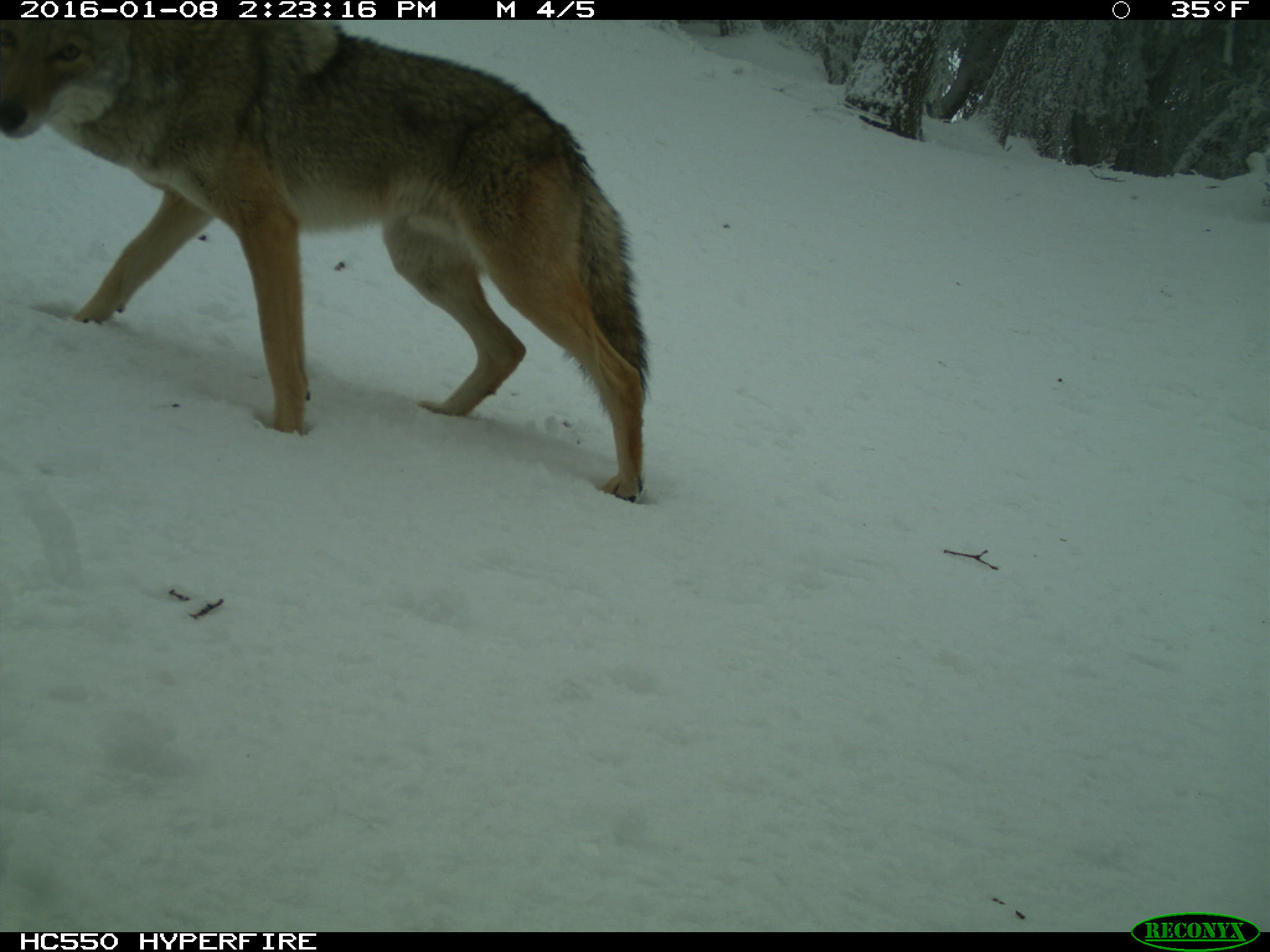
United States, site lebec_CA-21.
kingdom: Animalia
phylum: Chordata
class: Mammalia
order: Carnivora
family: Canidae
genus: Canis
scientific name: Canis latrans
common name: coyote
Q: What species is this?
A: Canis latrans (coyote).